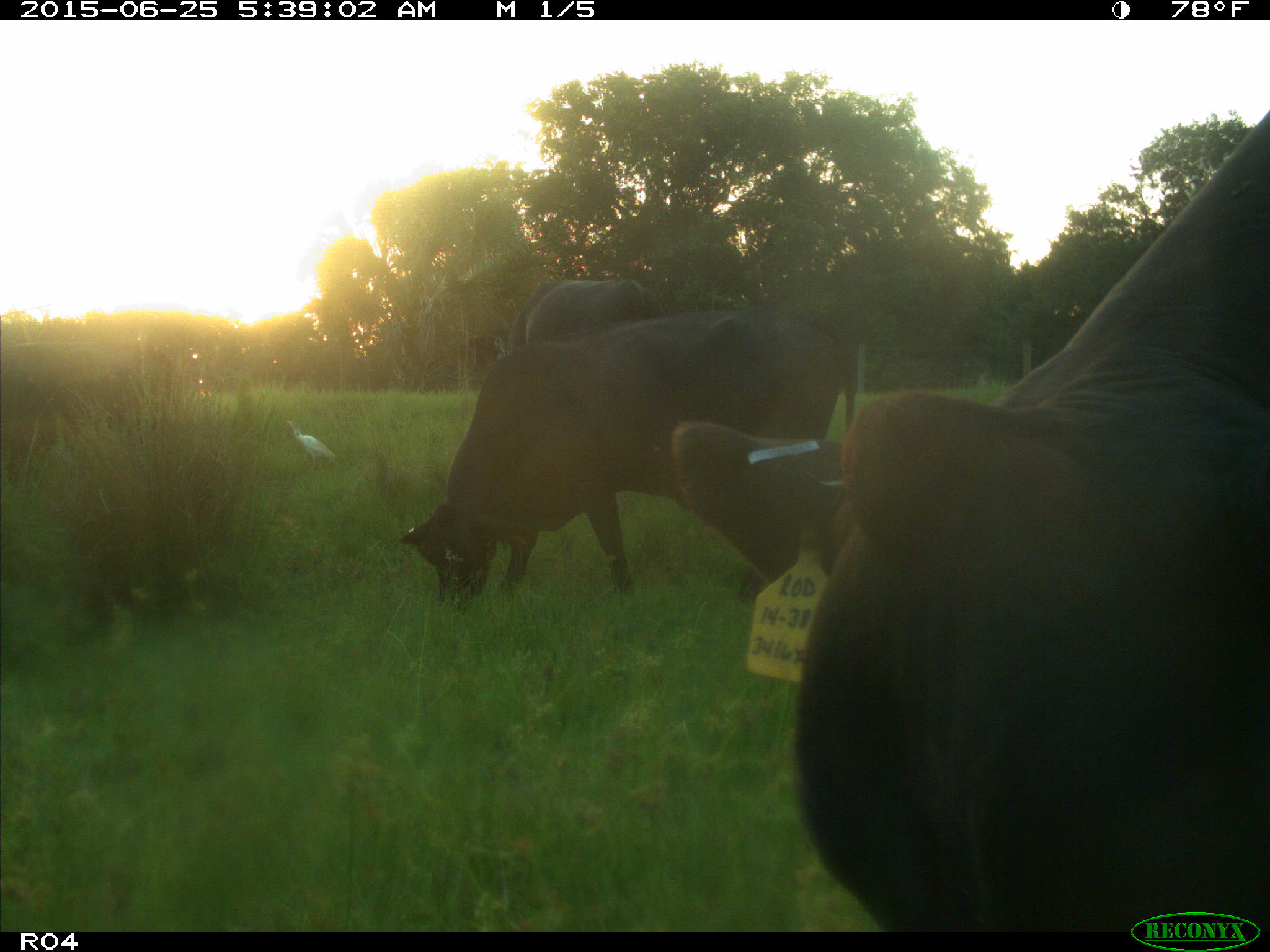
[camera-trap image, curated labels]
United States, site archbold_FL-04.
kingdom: Animalia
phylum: Chordata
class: Mammalia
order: Artiodactyla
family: Bovidae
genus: Bos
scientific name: Bos taurus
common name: domestic cow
Bos taurus (domestic cow).